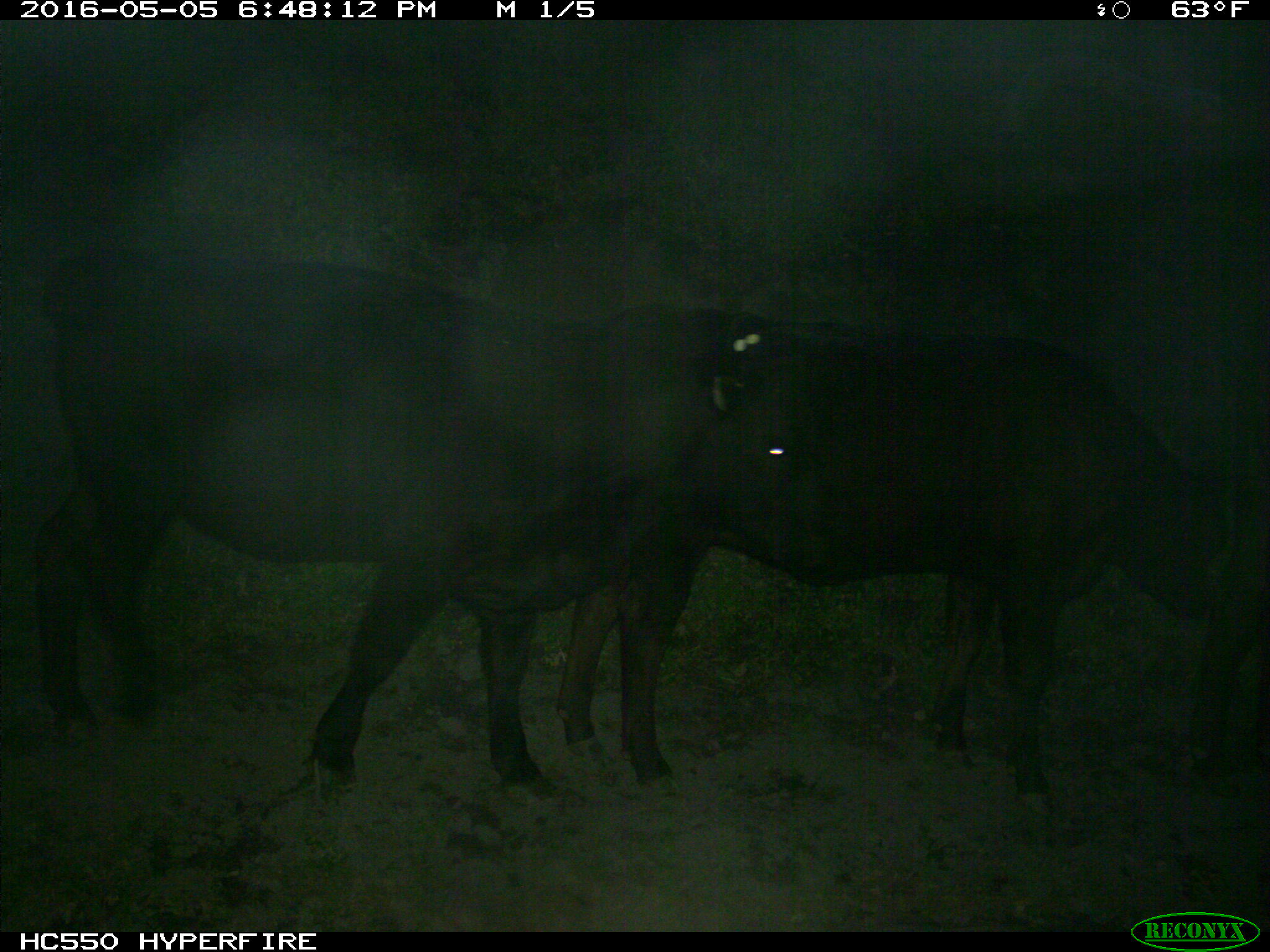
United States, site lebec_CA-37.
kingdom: Animalia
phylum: Chordata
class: Mammalia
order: Artiodactyla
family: Bovidae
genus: Bos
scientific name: Bos taurus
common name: domestic cow